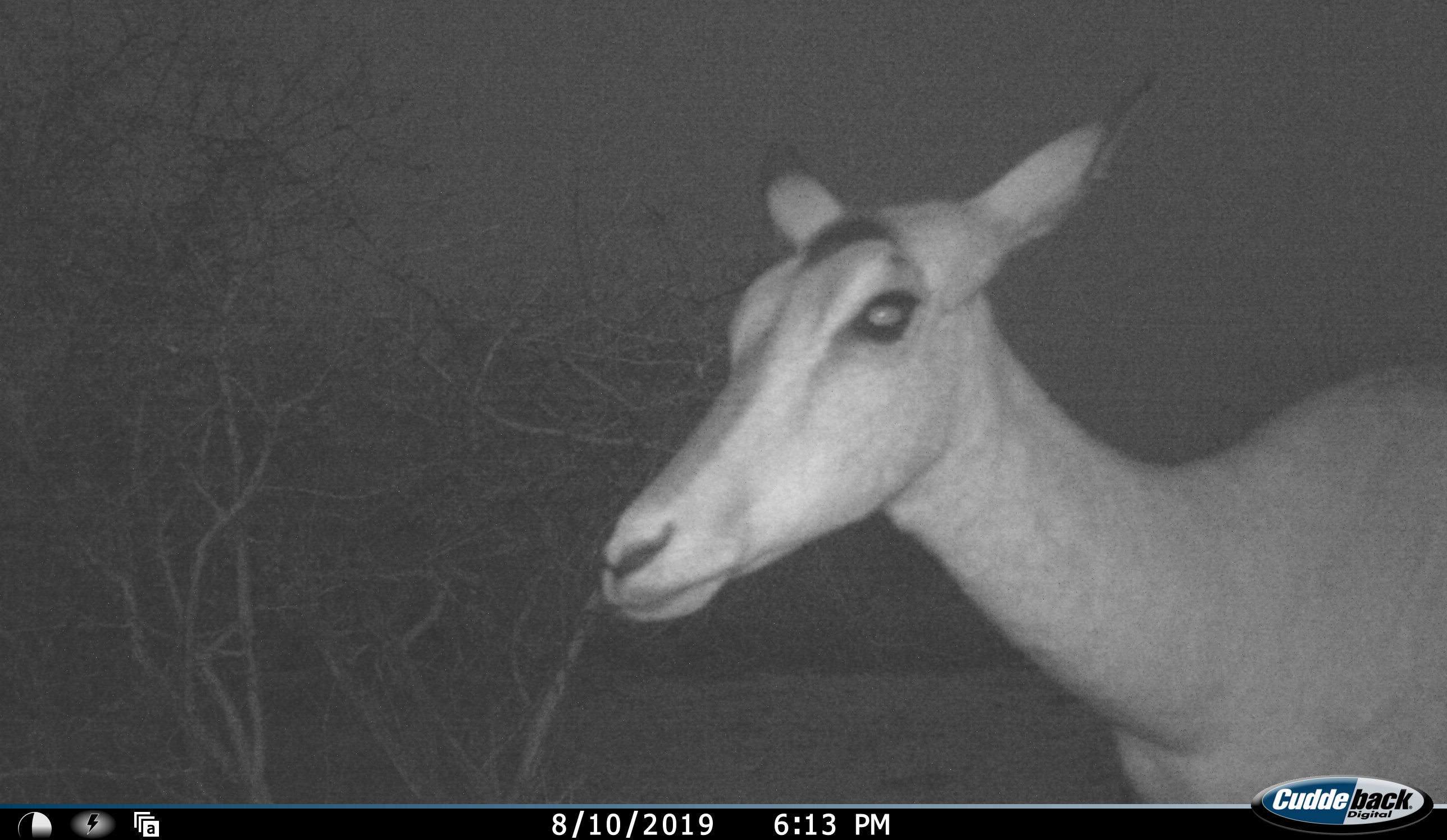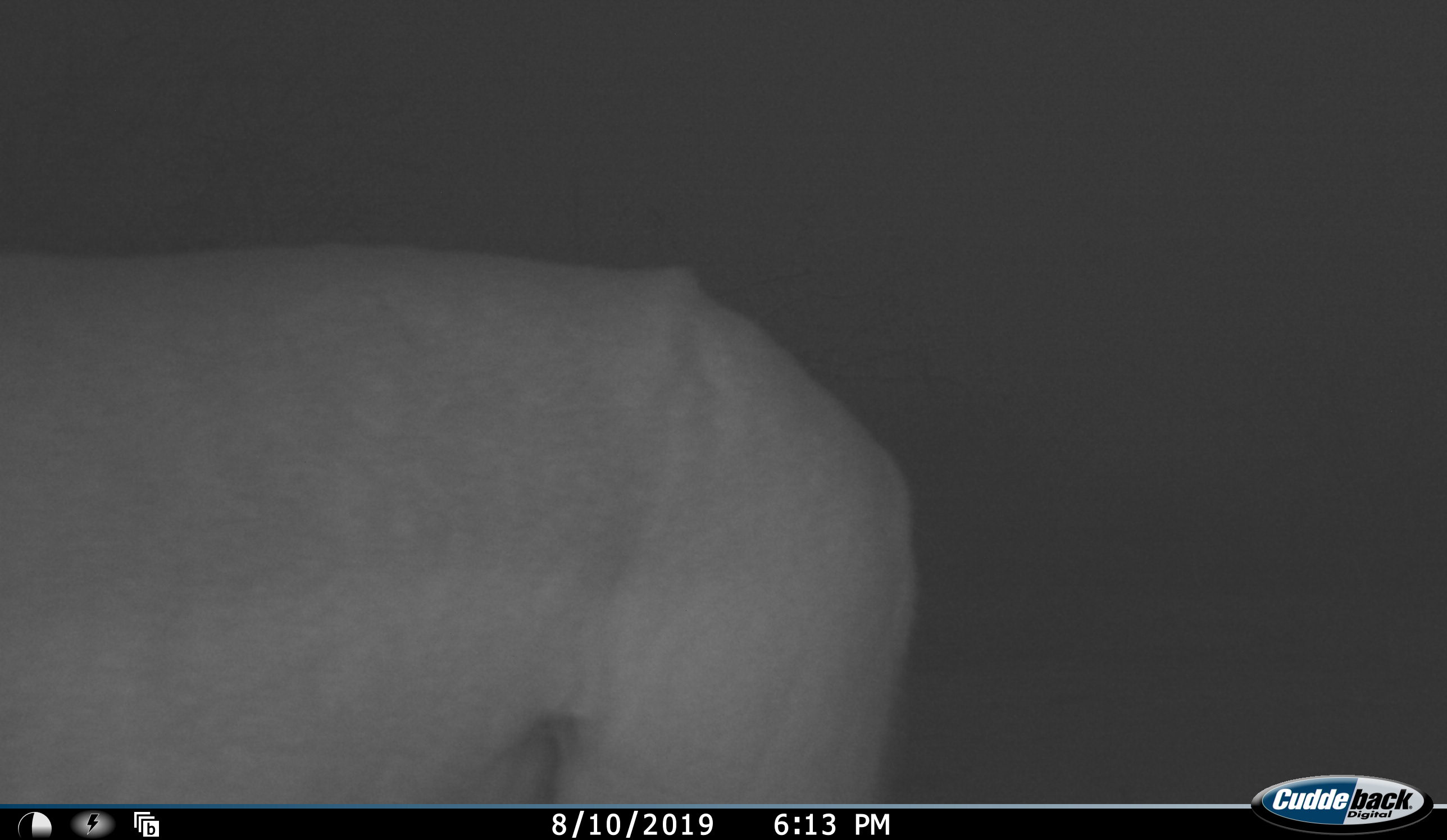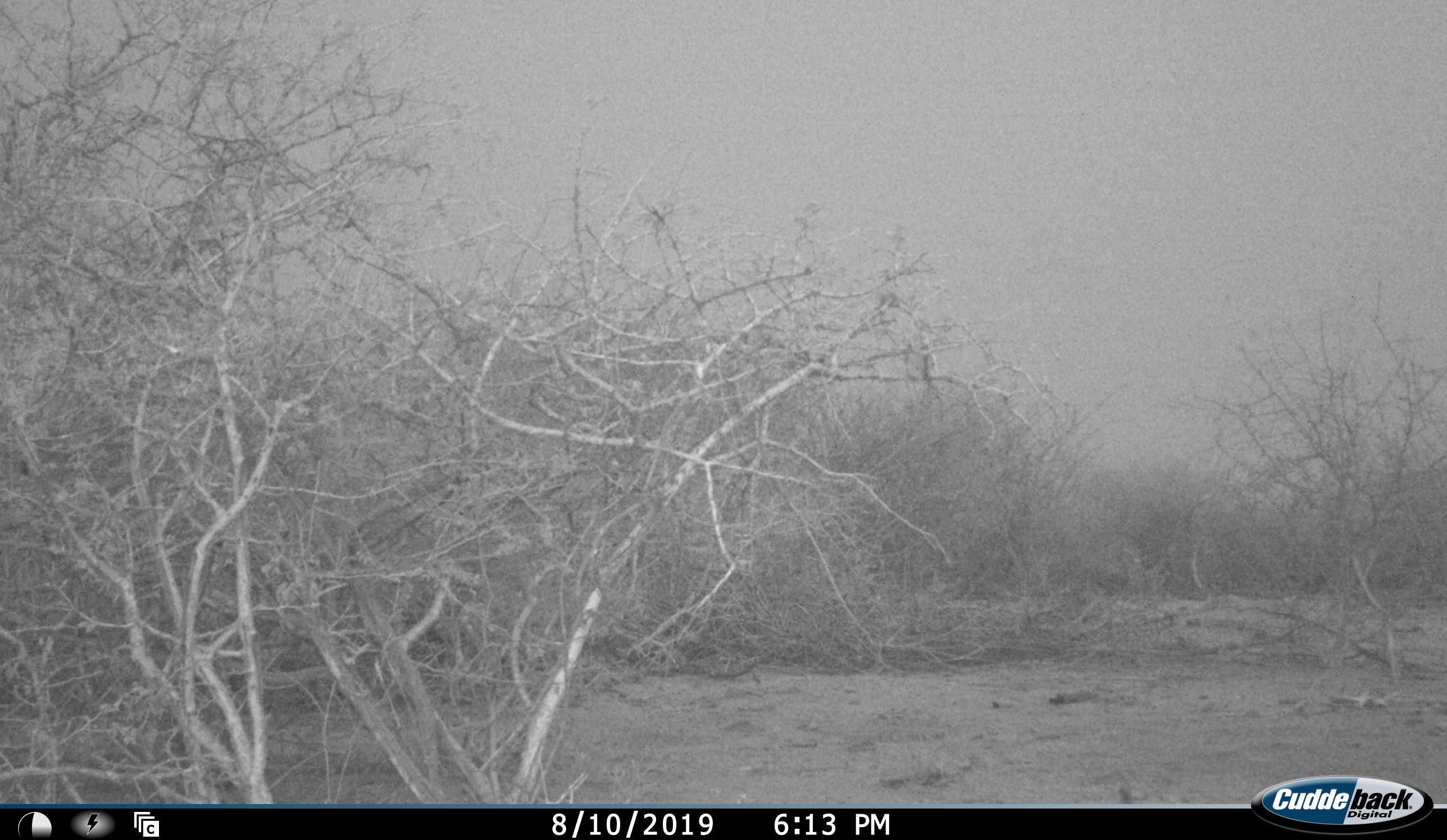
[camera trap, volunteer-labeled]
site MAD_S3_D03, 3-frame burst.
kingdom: Animalia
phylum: Chordata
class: Mammalia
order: Artiodactyla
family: Bovidae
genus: Aepyceros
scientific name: Aepyceros melampus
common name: impala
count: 1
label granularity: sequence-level